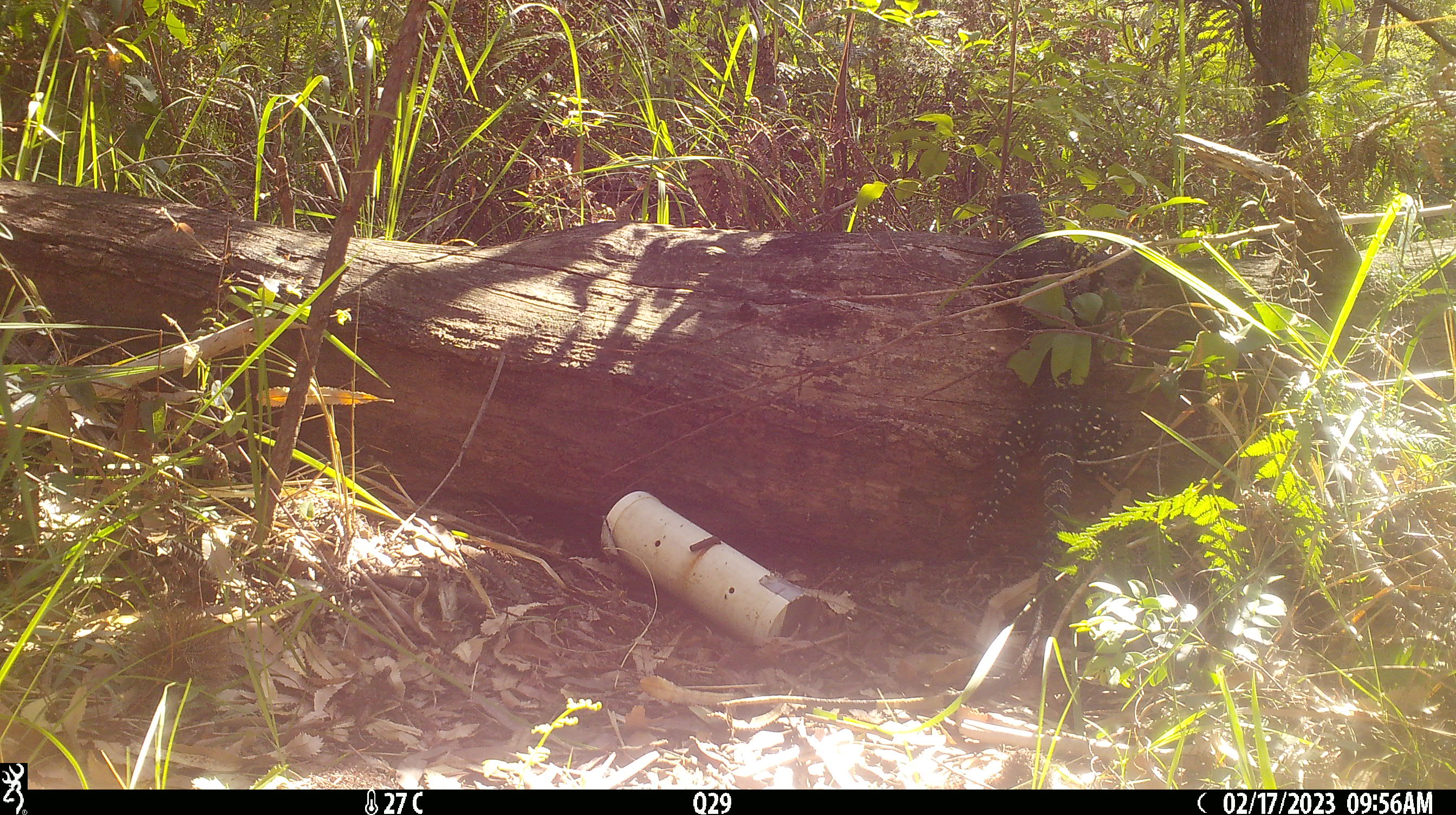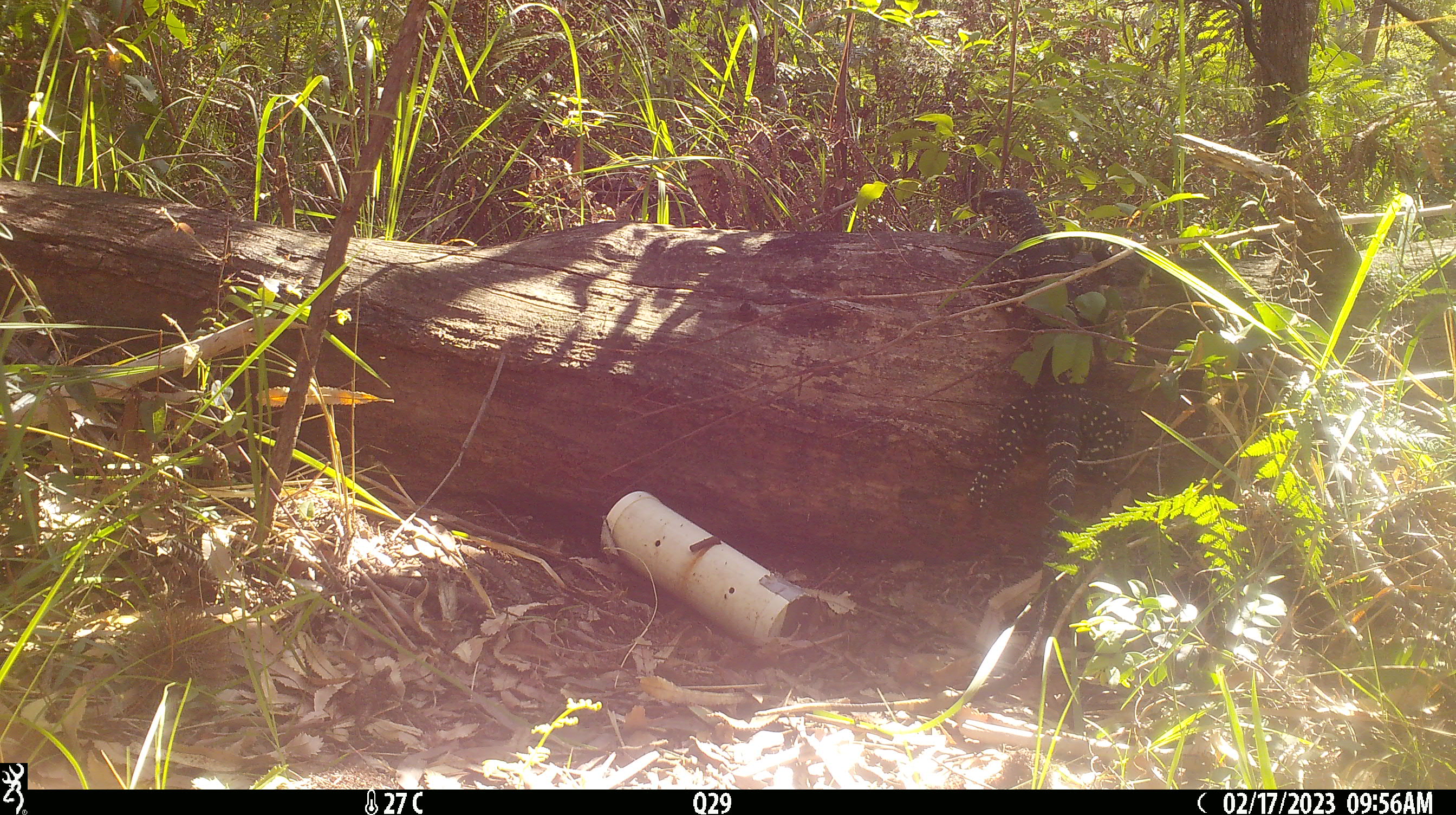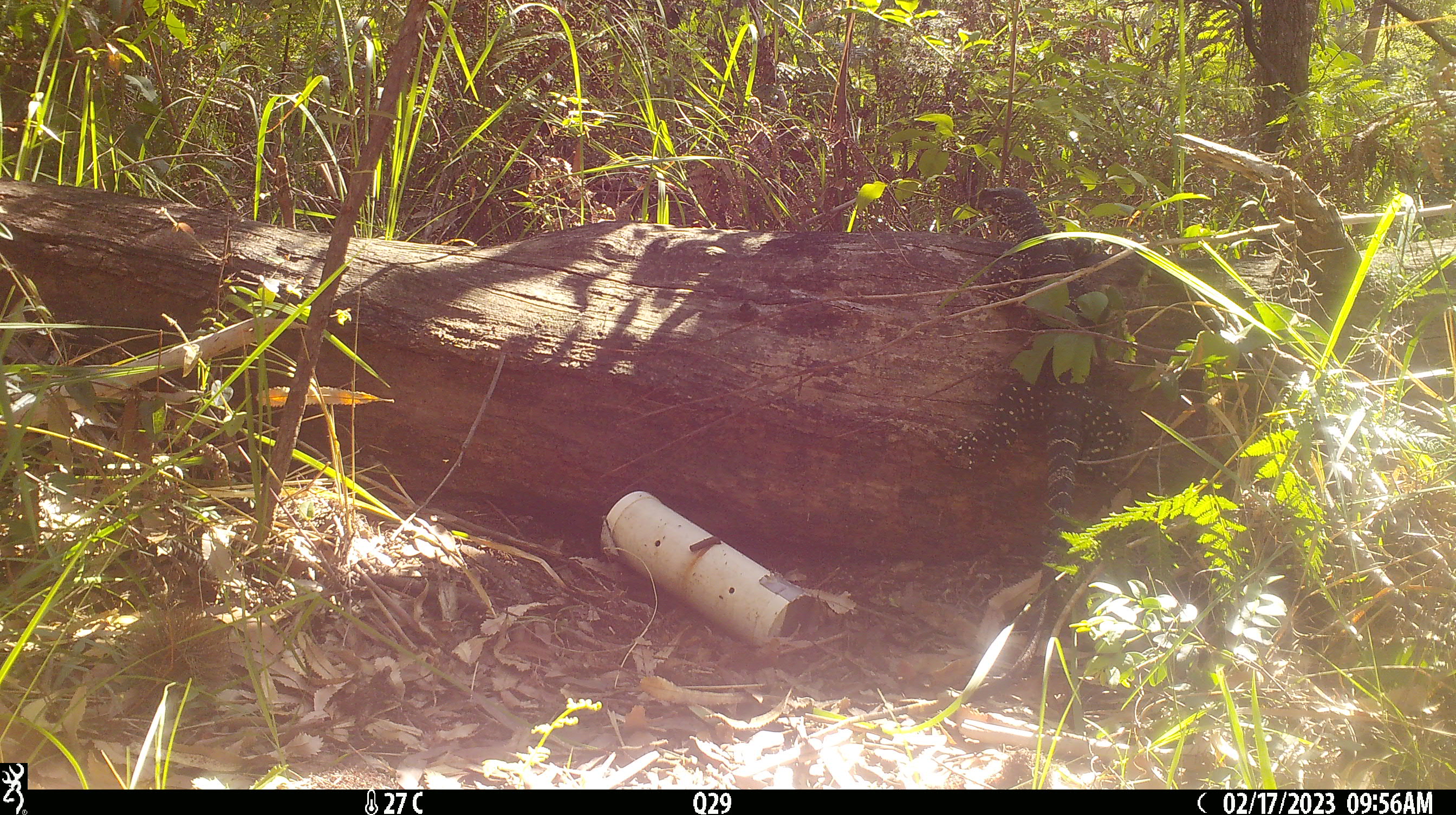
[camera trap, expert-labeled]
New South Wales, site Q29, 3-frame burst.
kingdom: Animalia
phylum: Chordata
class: Reptilia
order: Squamata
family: Varanidae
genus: Varanus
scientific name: Varanus varius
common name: lace monitor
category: goanna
Goanna (lace monitor) (Varanus varius).